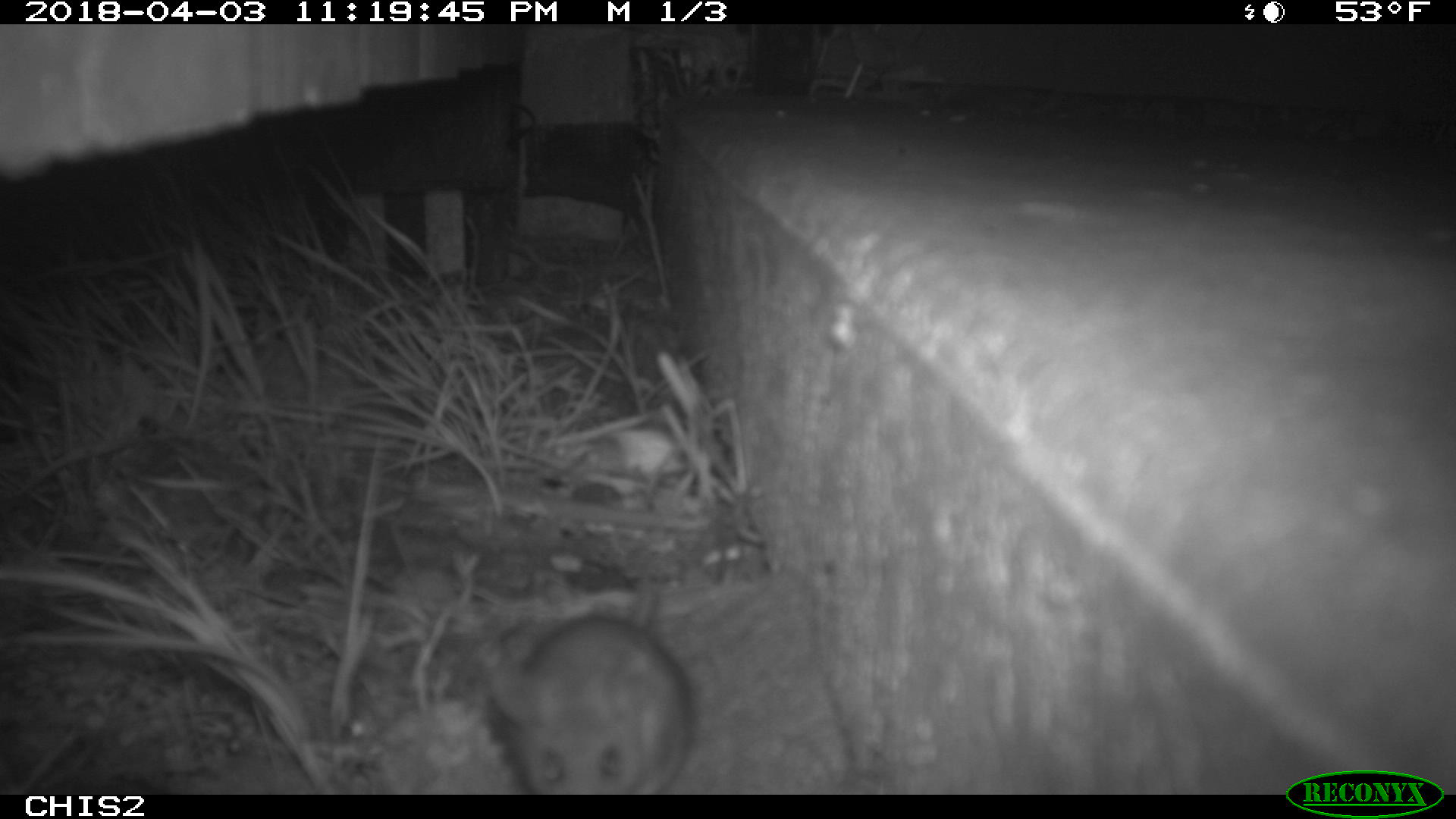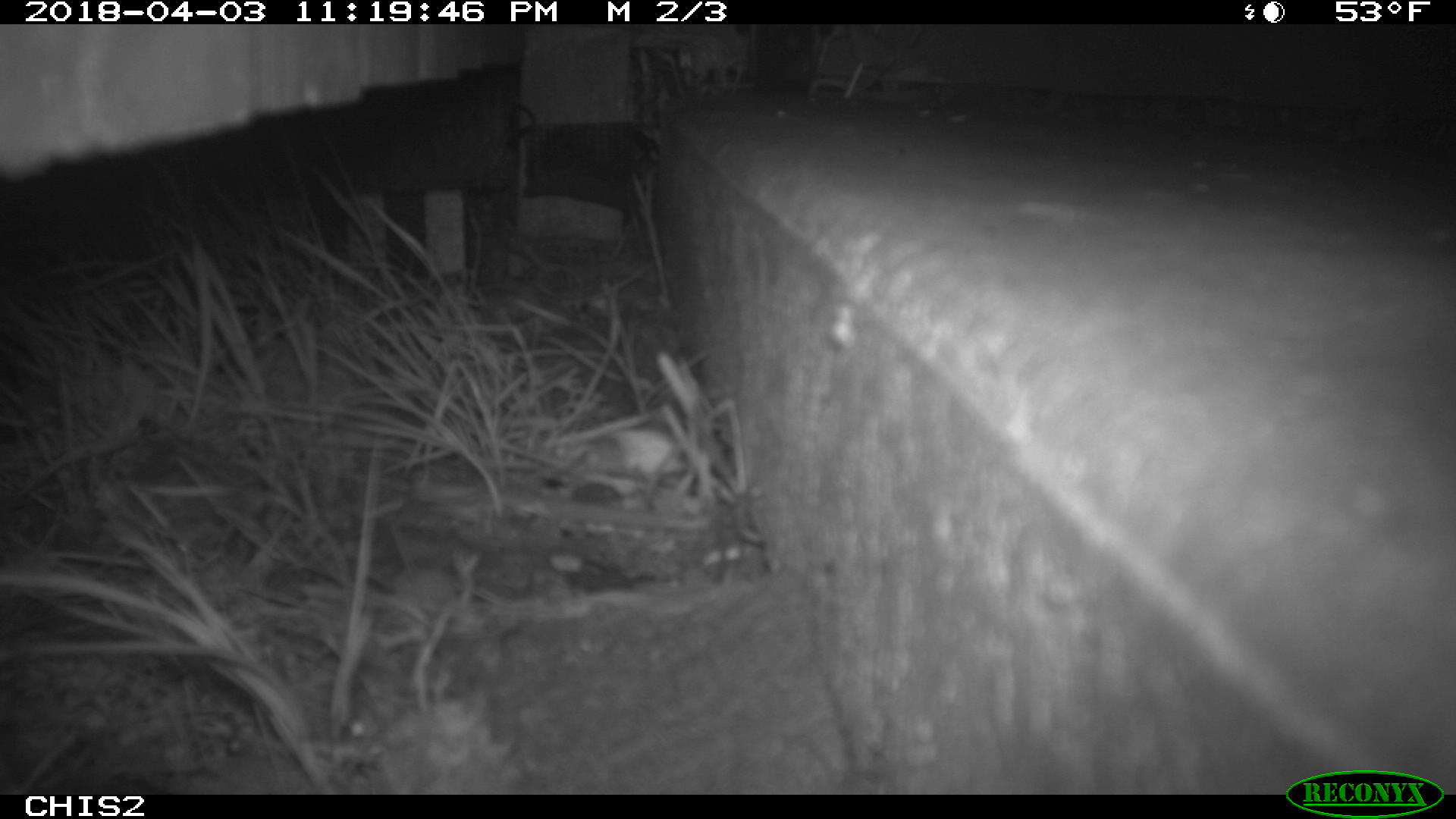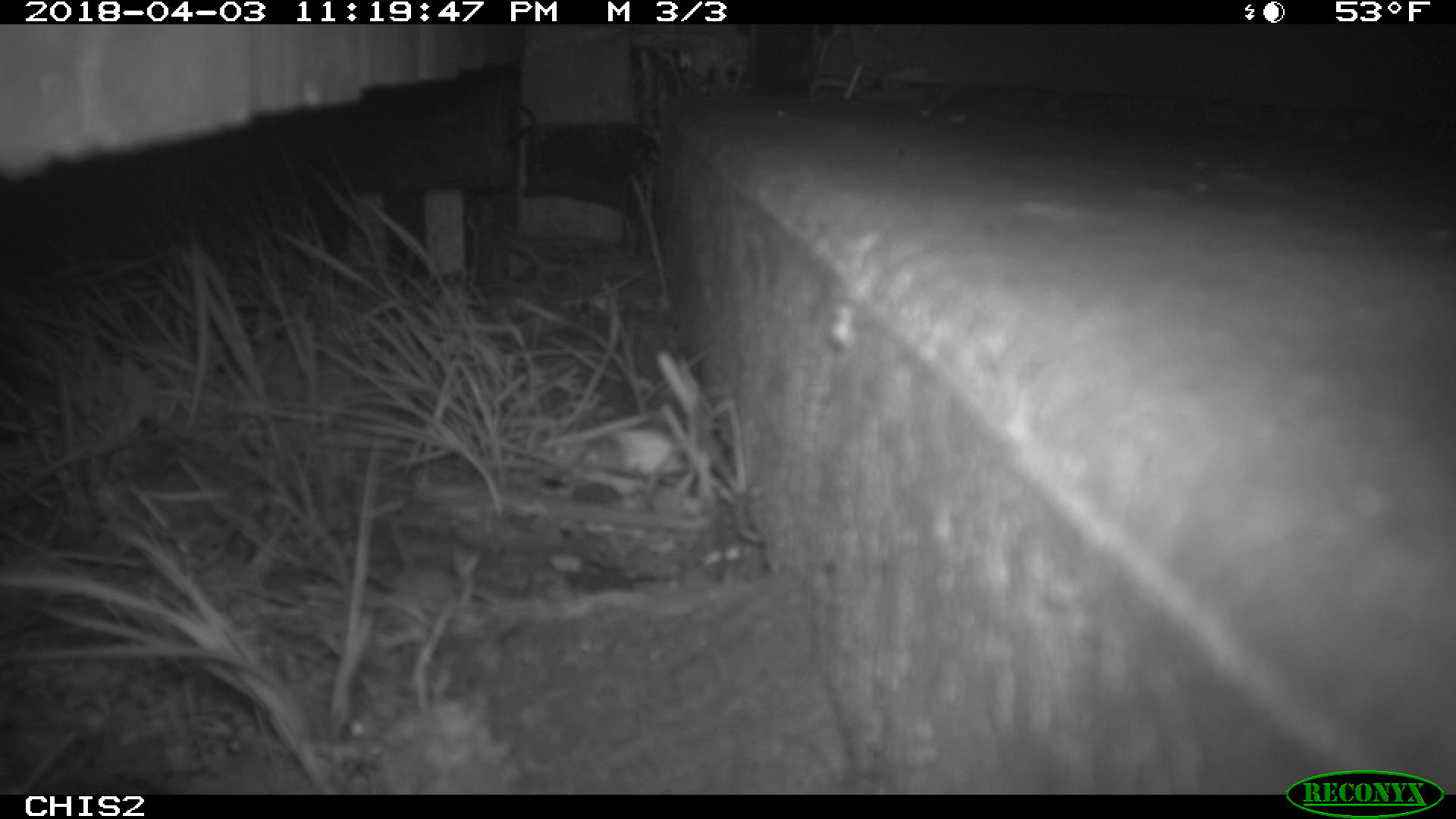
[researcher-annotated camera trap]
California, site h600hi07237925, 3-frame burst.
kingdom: Animalia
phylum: Chordata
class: Mammalia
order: Rodentia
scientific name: Rodentia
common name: rodent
Rodent (Rodentia).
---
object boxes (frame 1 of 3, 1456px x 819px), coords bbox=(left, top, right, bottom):
rodent: bbox=(487, 580, 695, 795)